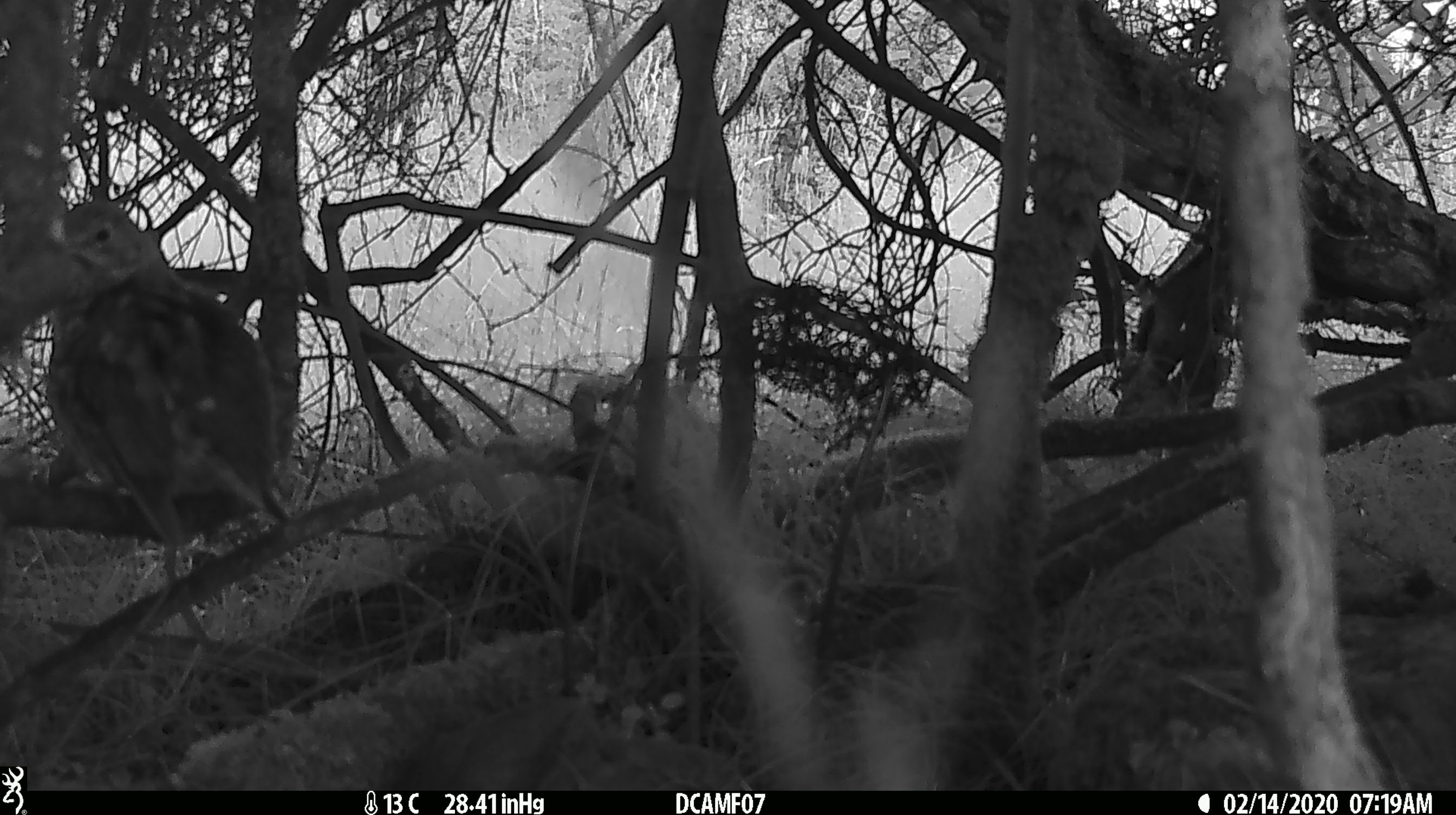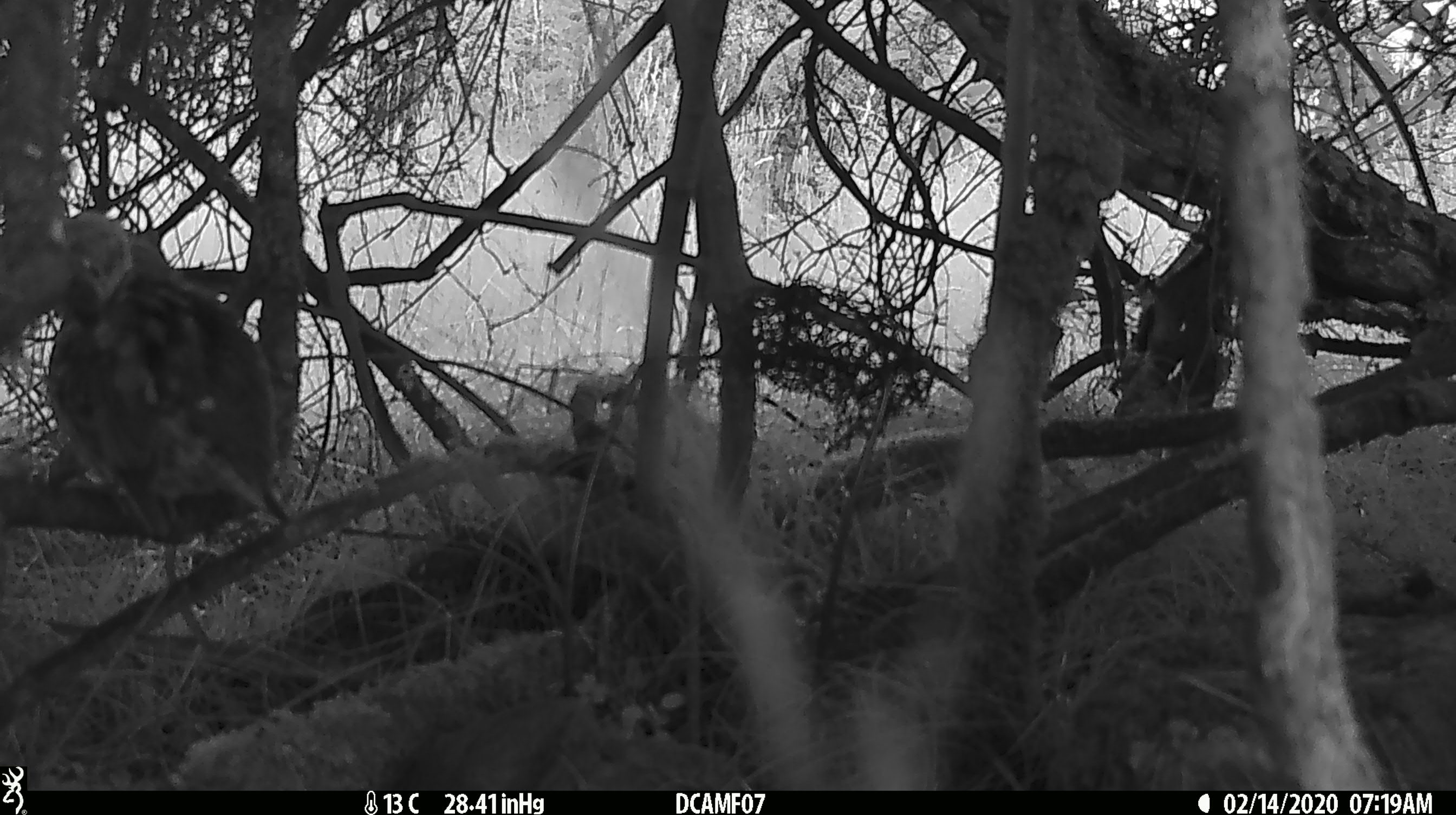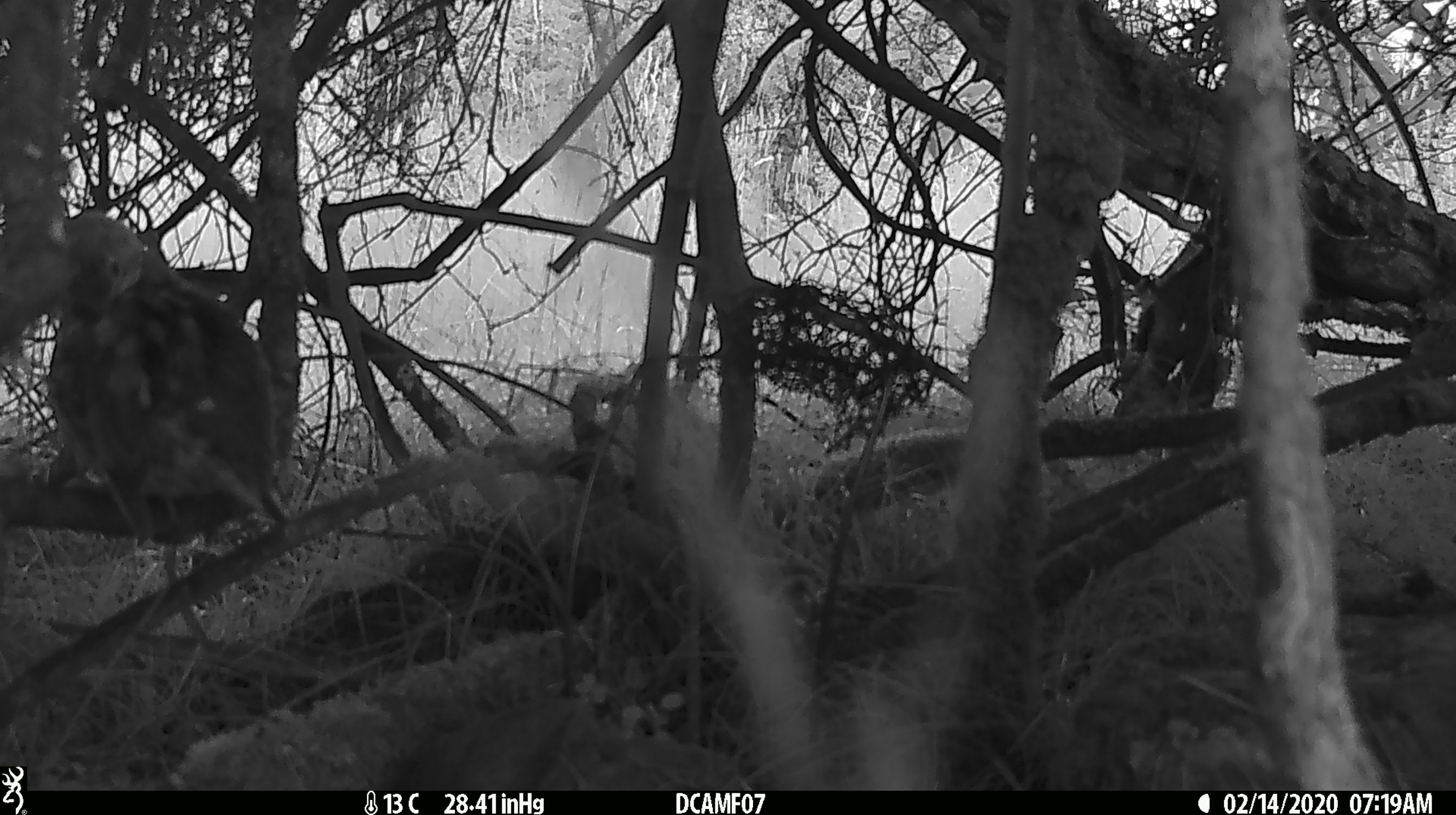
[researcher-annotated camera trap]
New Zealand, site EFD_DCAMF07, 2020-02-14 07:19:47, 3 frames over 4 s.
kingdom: Animalia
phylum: Chordata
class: Aves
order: Passeriformes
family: Turdidae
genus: Turdus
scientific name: Turdus philomelos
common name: song thrush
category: thrush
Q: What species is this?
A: Thrush (song thrush) (Turdus philomelos).